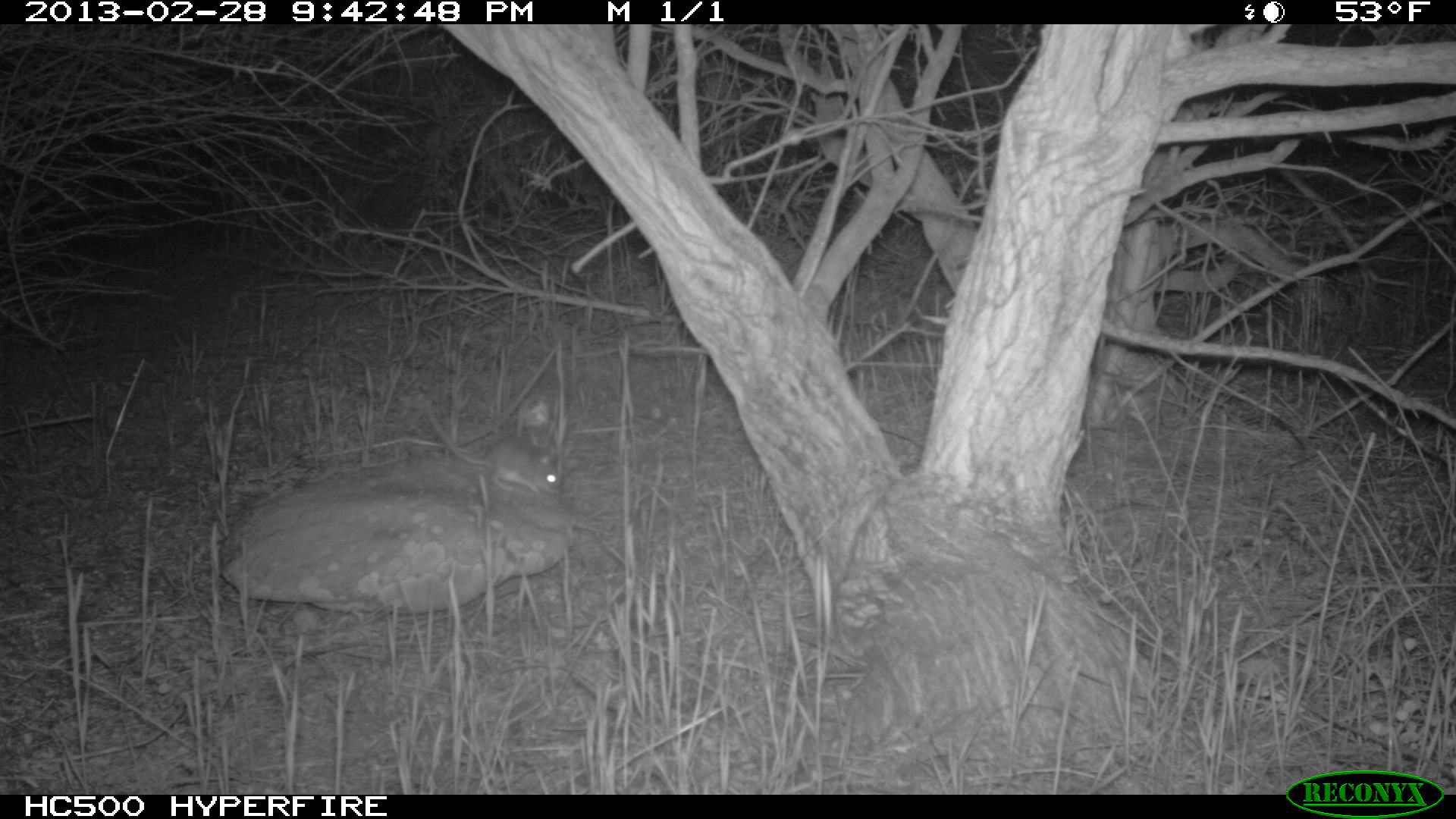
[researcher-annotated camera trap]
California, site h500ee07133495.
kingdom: Animalia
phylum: Chordata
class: Mammalia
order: Rodentia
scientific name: Rodentia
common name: rodent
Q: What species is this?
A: Rodent (Rodentia).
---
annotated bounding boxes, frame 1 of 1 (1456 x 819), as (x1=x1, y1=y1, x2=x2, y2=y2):
rodent: (x1=425, y1=401, x2=560, y2=494)